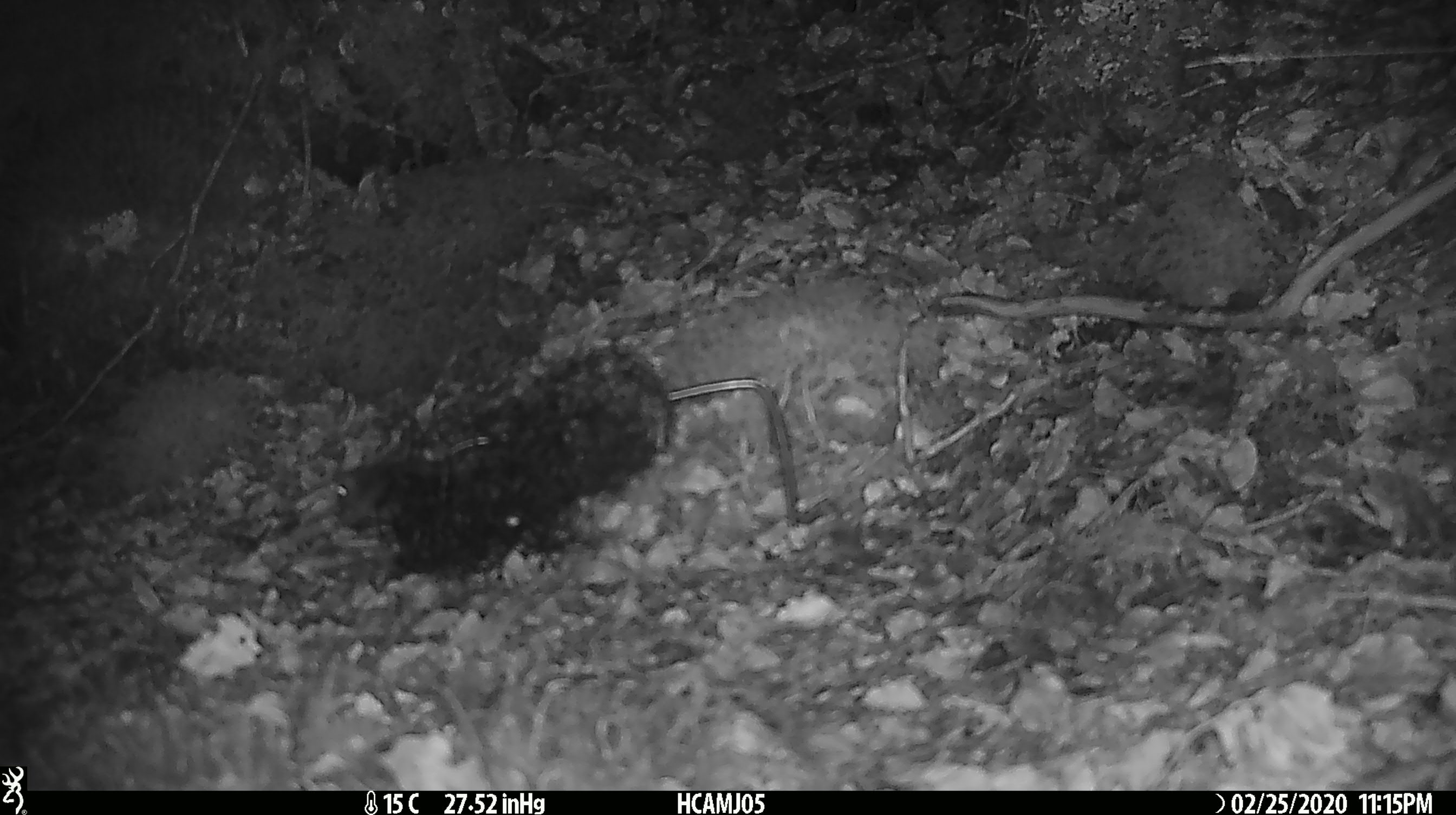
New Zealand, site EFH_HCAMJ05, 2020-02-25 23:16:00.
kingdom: Animalia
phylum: Chordata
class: Mammalia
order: Rodentia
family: Muridae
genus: Mus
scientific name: Mus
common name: mouse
Mouse (Mus).